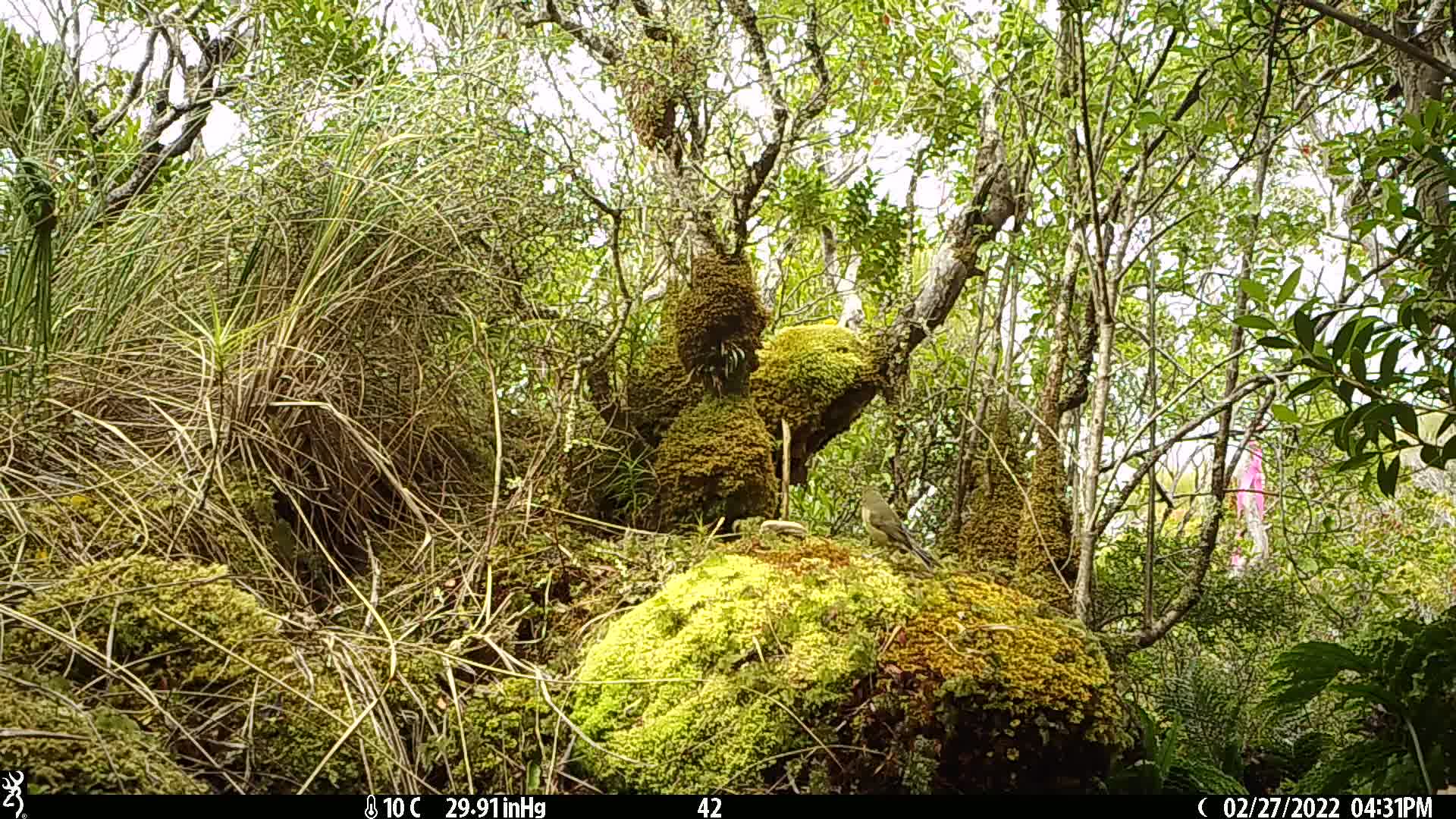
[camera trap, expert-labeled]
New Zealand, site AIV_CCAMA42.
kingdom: Animalia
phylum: Chordata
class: Aves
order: Passeriformes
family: Meliphagidae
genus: Anthornis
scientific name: Anthornis melanura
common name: new zealand bellbird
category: bellbird